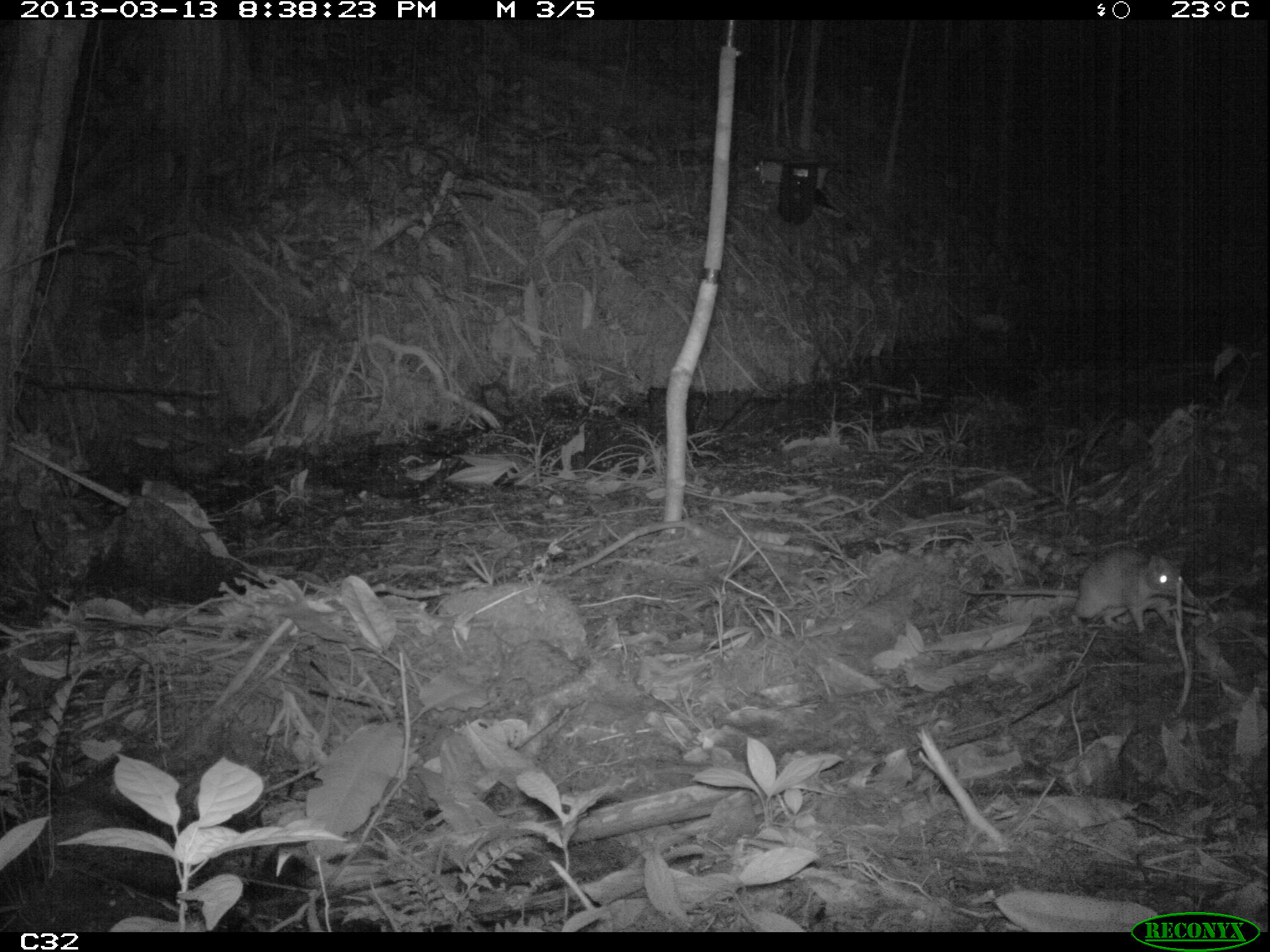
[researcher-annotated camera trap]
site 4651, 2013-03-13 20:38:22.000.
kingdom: Animalia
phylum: Chordata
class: Mammalia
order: Rodentia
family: Muridae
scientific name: Muridae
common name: mice, rats, and gerbils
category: unknown mouse or rat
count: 1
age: adult